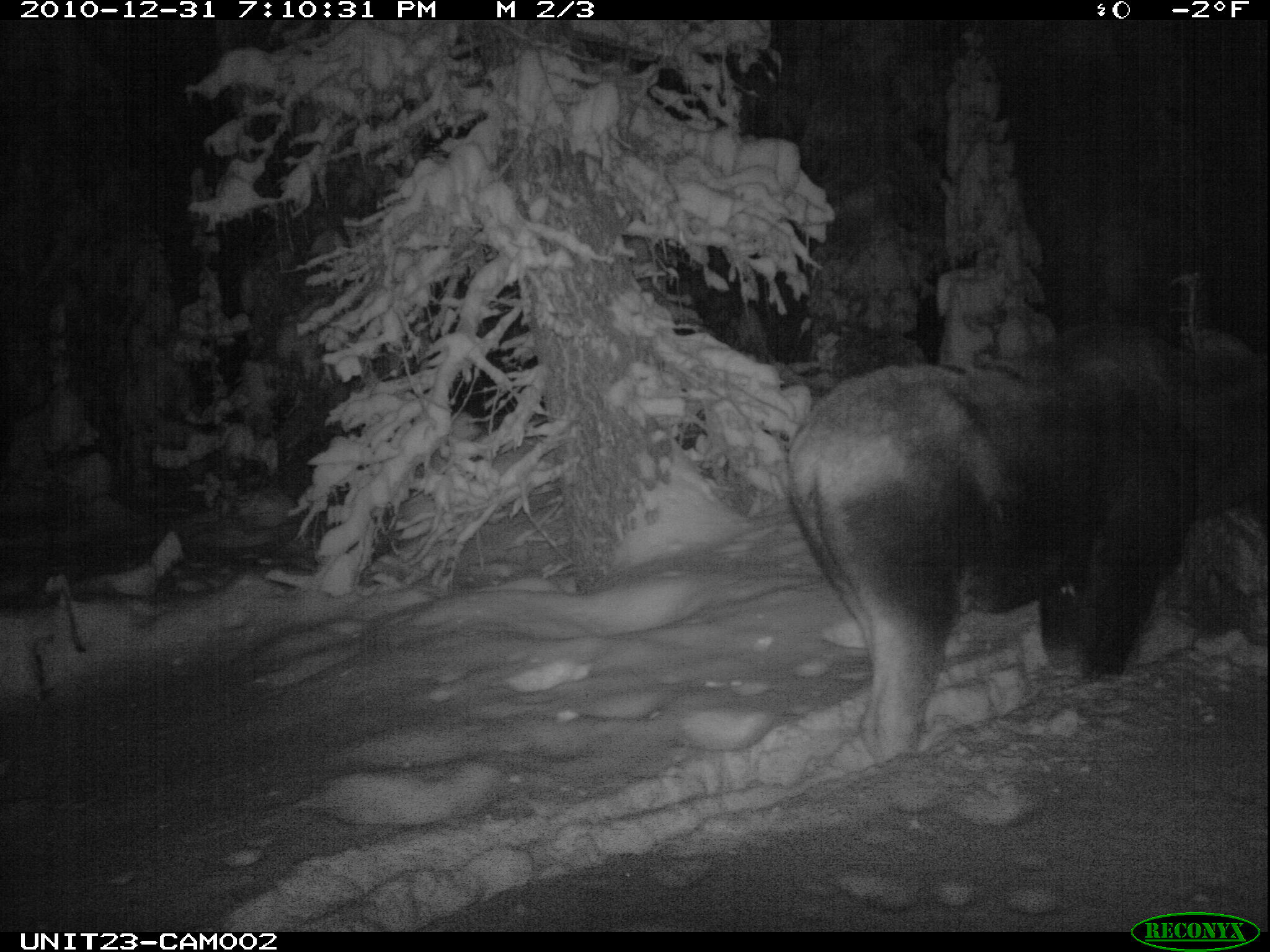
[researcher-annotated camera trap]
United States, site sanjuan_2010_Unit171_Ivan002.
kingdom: Animalia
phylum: Chordata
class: Mammalia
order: Artiodactyla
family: Cervidae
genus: Alces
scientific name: Alces alces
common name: moose